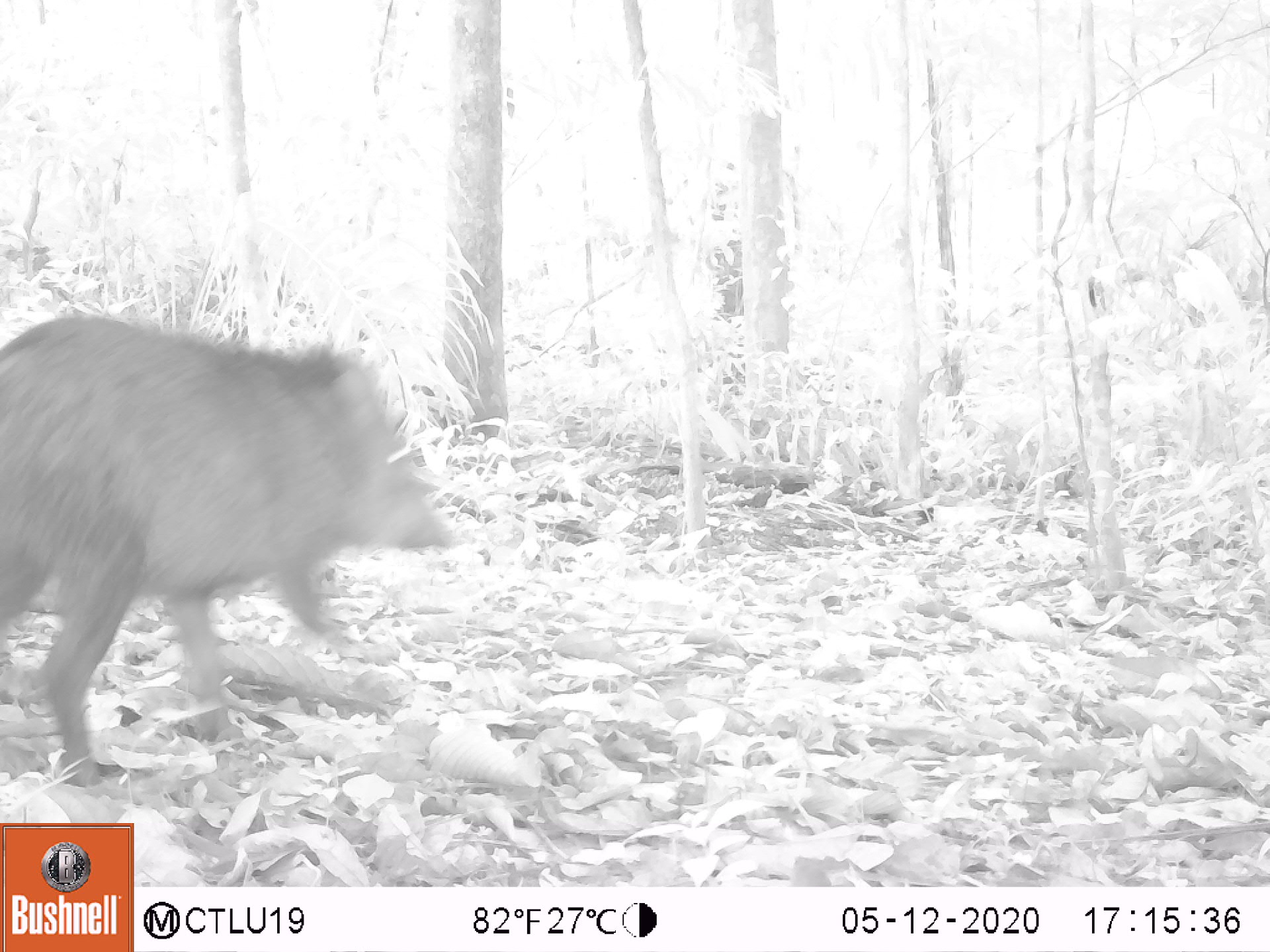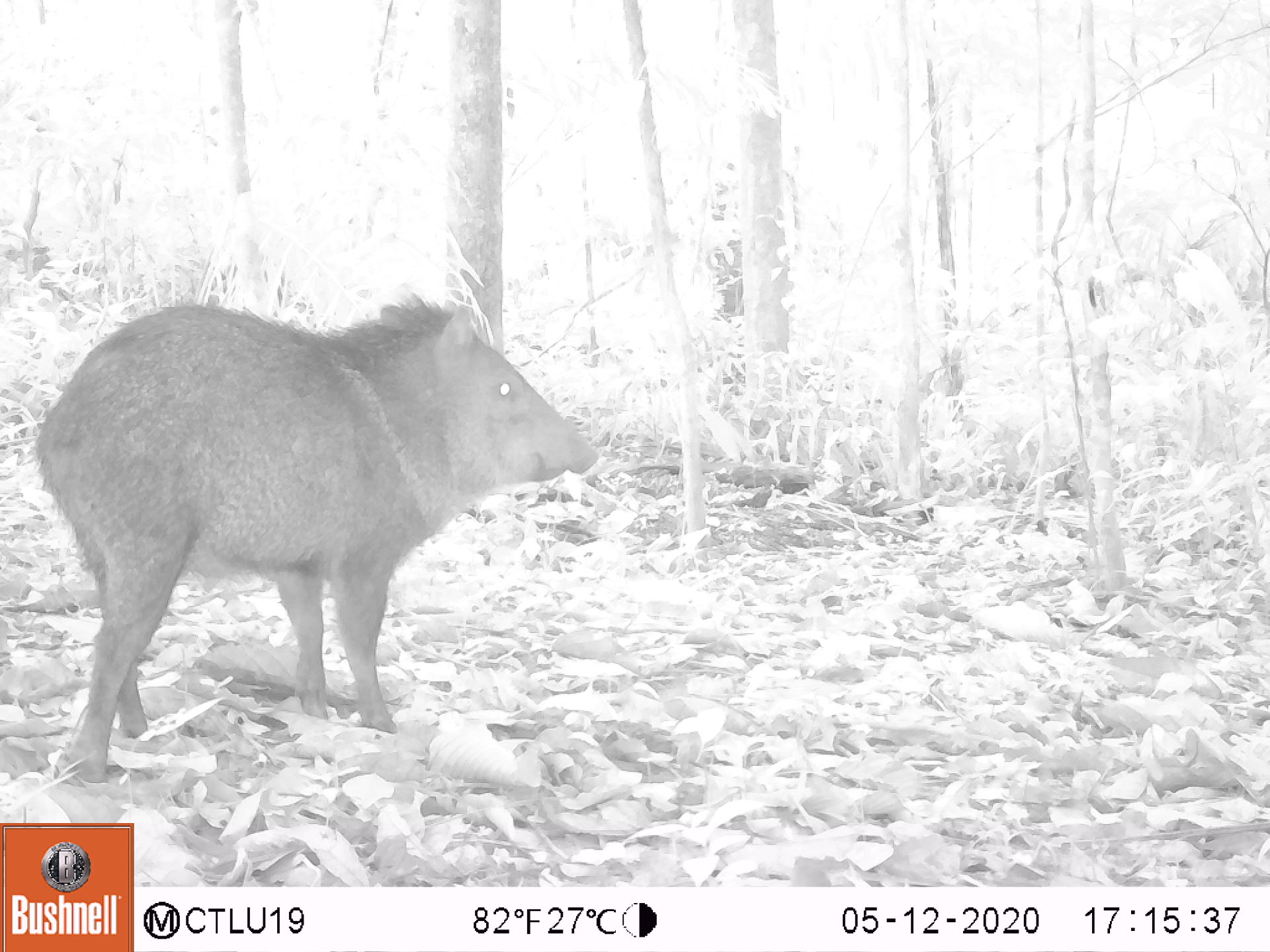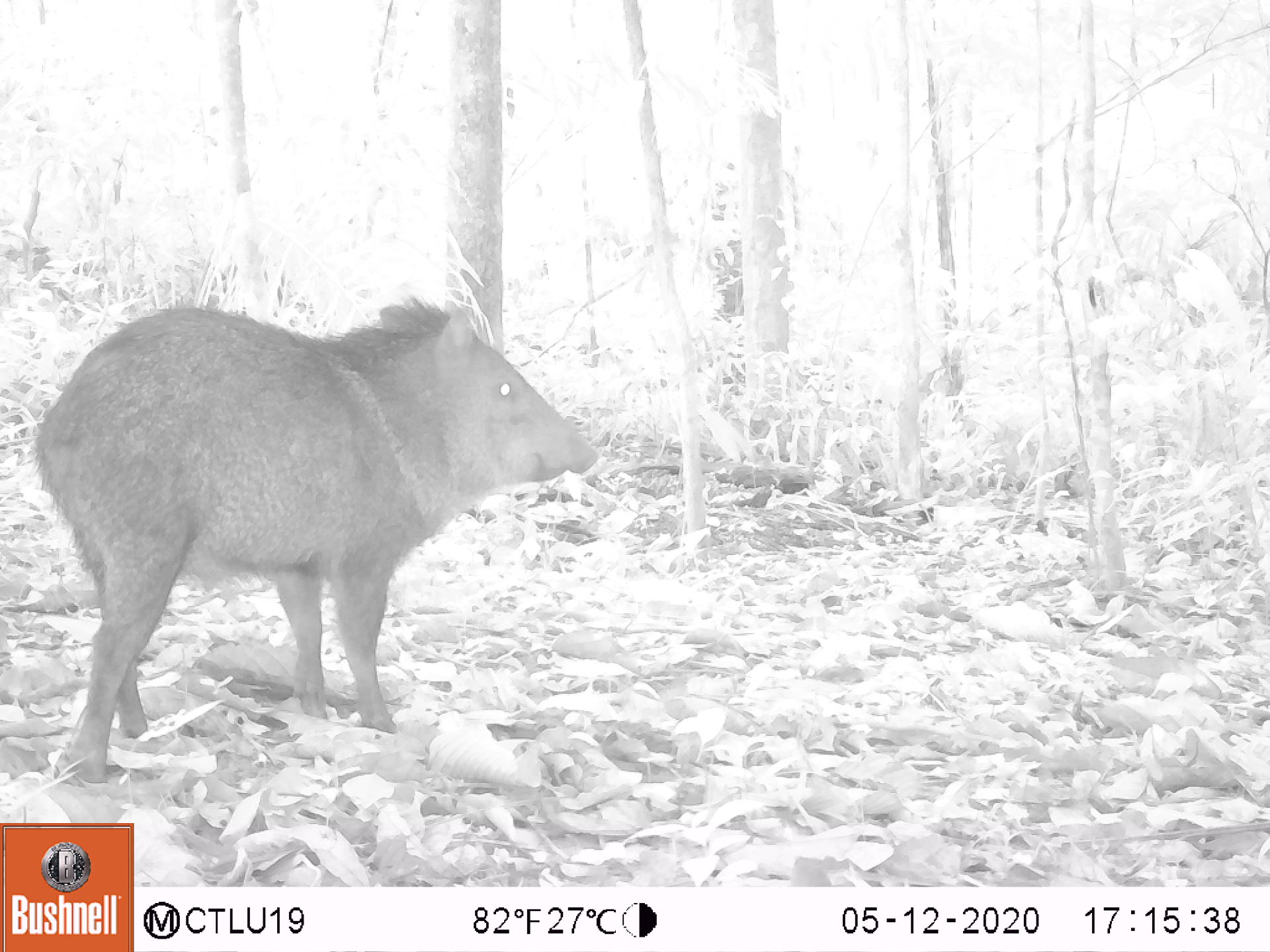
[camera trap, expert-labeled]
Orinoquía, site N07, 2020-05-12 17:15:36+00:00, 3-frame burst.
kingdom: Animalia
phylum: Chordata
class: Mammalia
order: Artiodactyla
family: Tayassuidae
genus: Pecari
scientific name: Pecari tajacu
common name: collared peccary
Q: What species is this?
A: Collared peccary (Pecari tajacu).